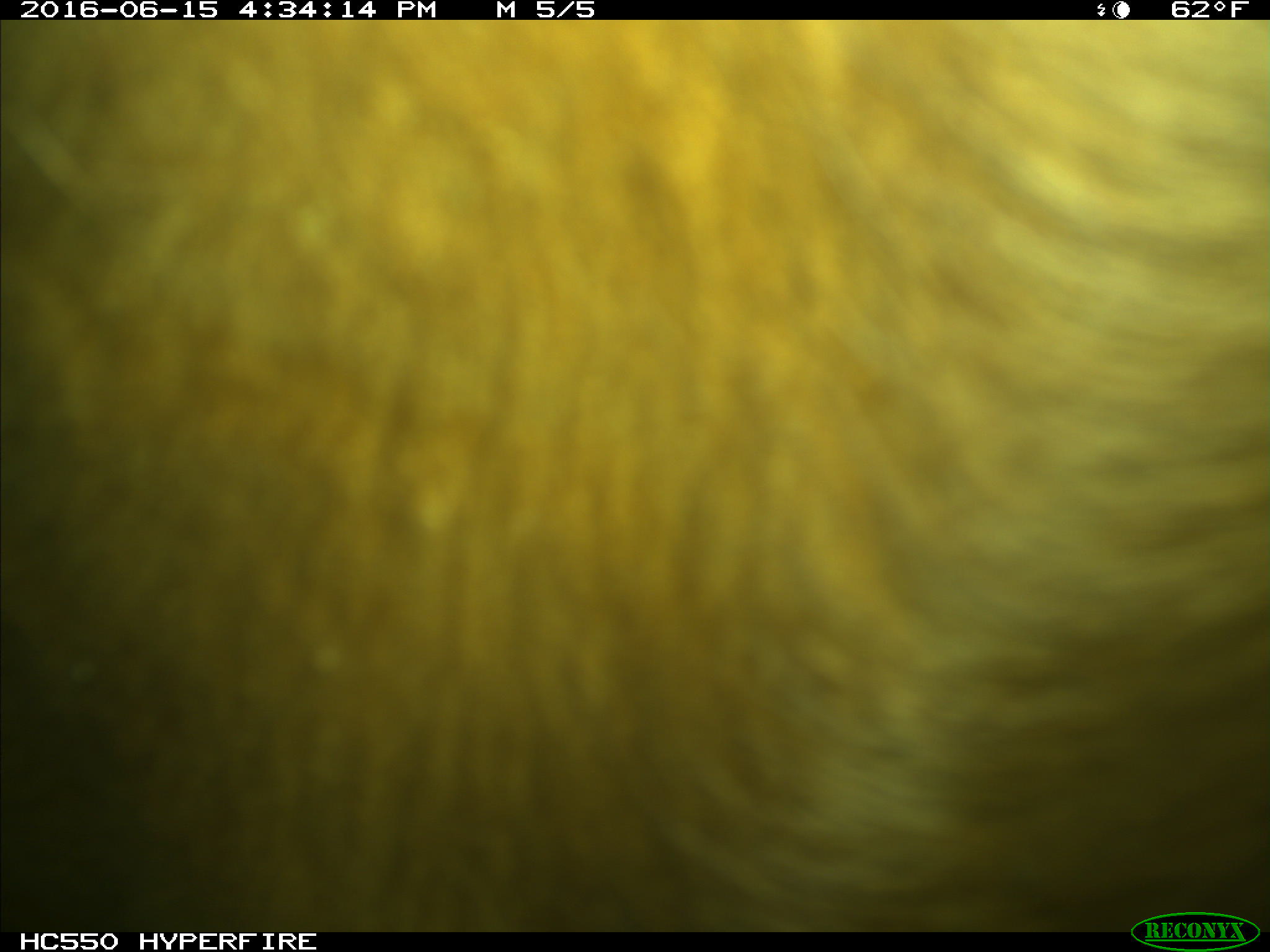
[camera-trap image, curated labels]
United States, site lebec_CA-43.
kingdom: Animalia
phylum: Chordata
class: Mammalia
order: Artiodactyla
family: Bovidae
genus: Bos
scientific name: Bos taurus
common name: domestic cow